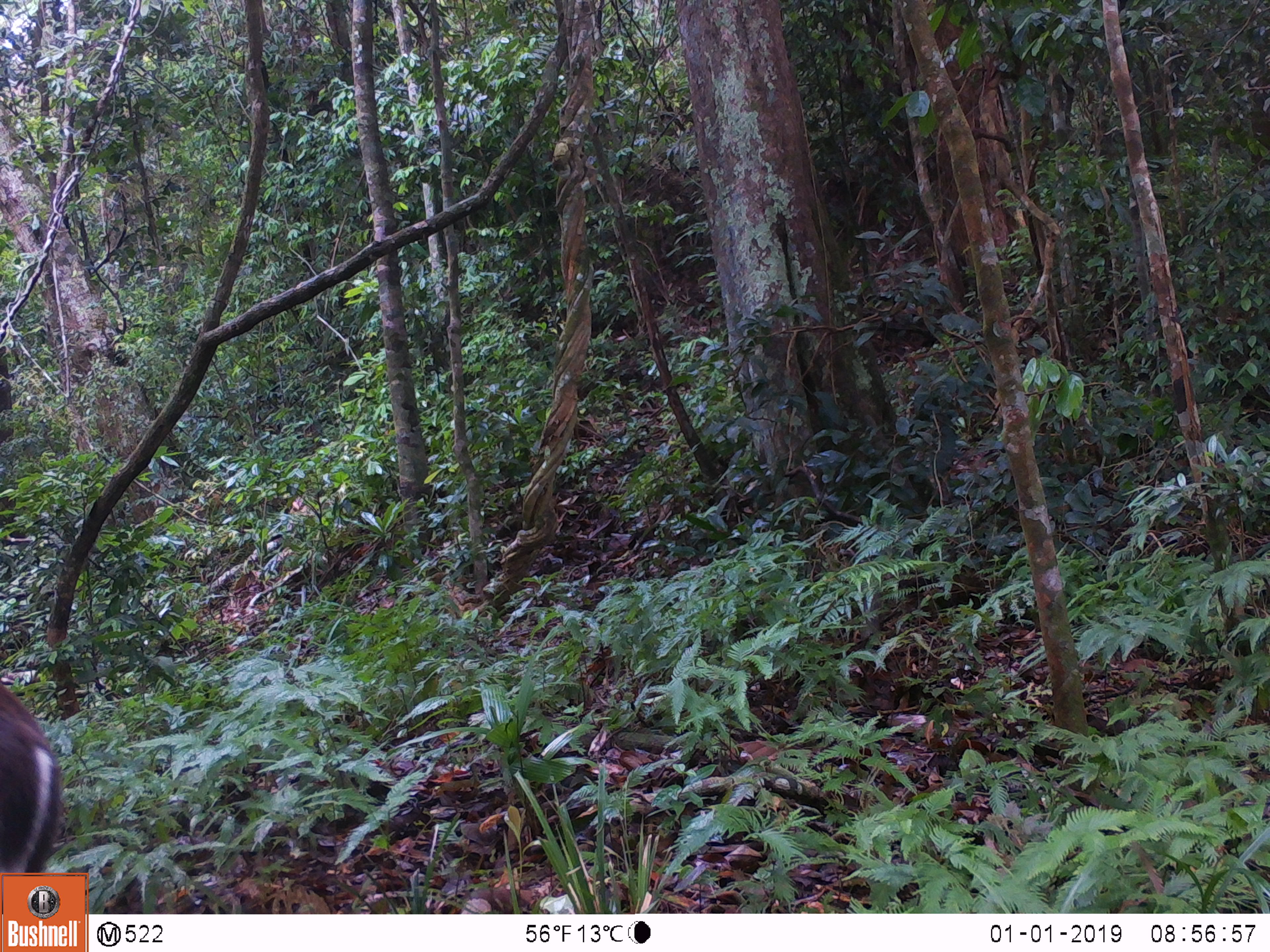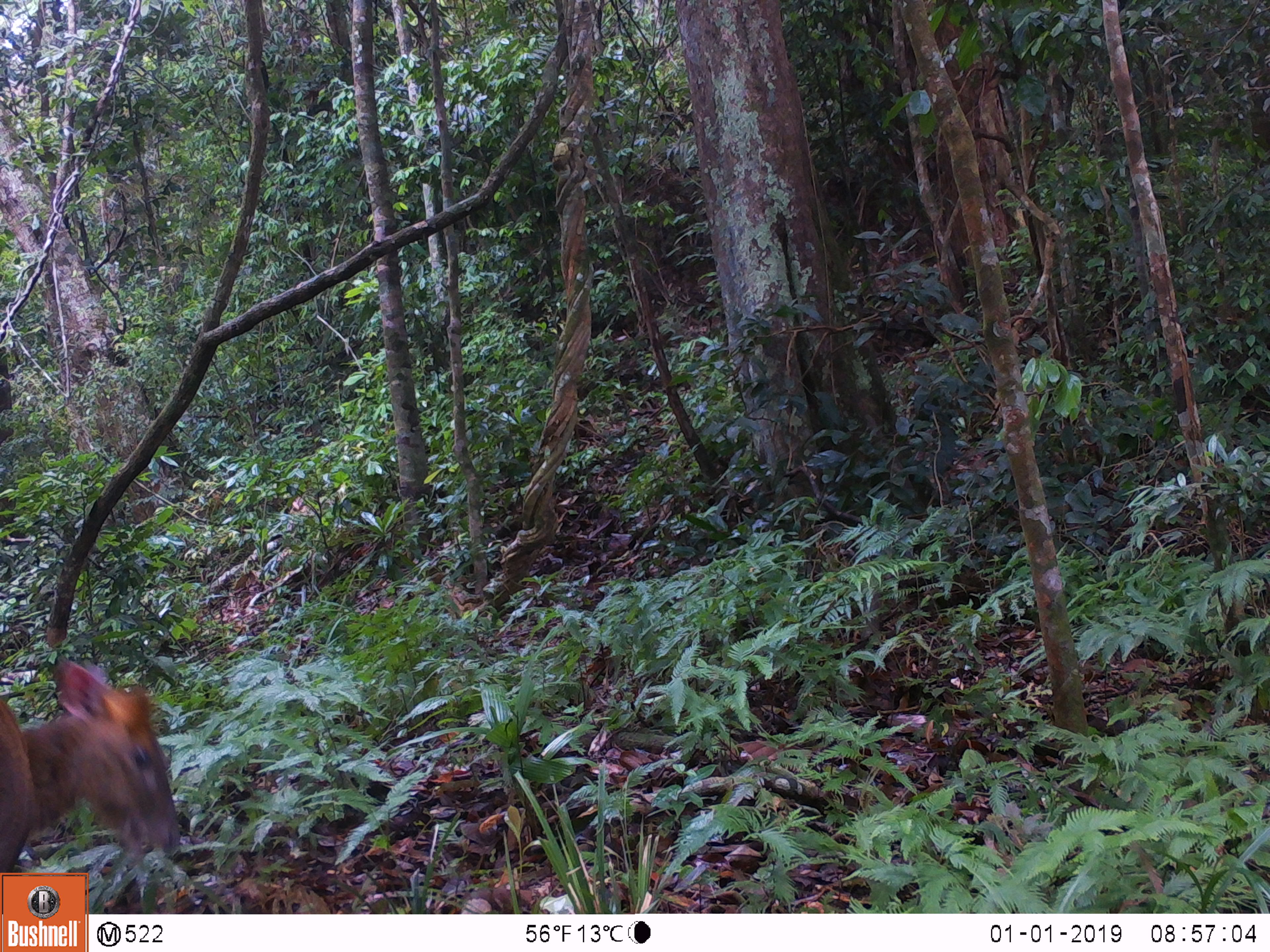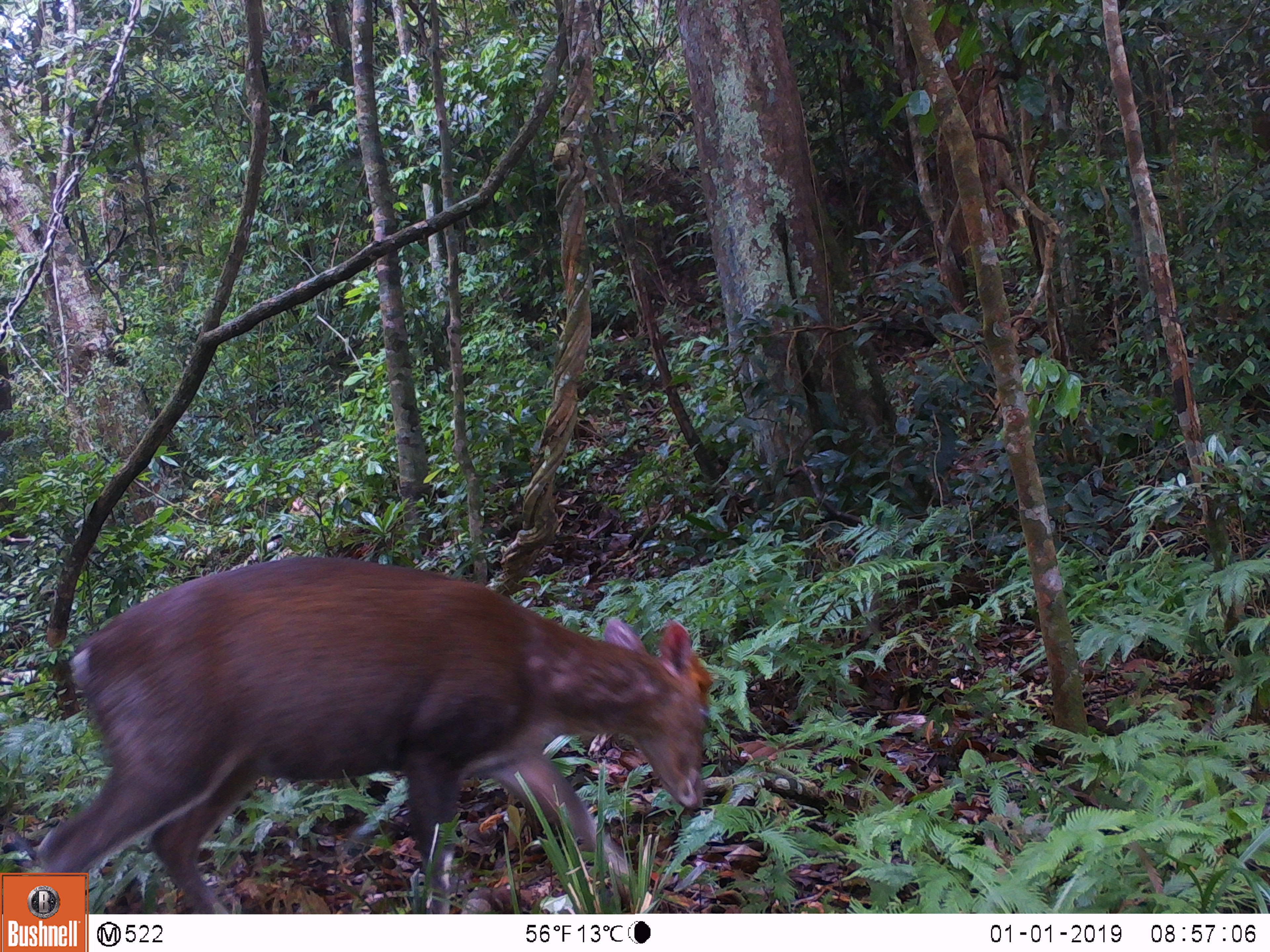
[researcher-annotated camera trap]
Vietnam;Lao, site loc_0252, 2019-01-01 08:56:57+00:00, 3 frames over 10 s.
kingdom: Animalia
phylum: Chordata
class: Mammalia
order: Artiodactyla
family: Cervidae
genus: Muntiacus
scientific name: Muntiacus rooseveltorum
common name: roosevelt's muntjac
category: roosevelts muntjac group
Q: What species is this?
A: Roosevelts muntjac group (roosevelt's muntjac) (Muntiacus rooseveltorum).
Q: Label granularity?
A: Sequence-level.